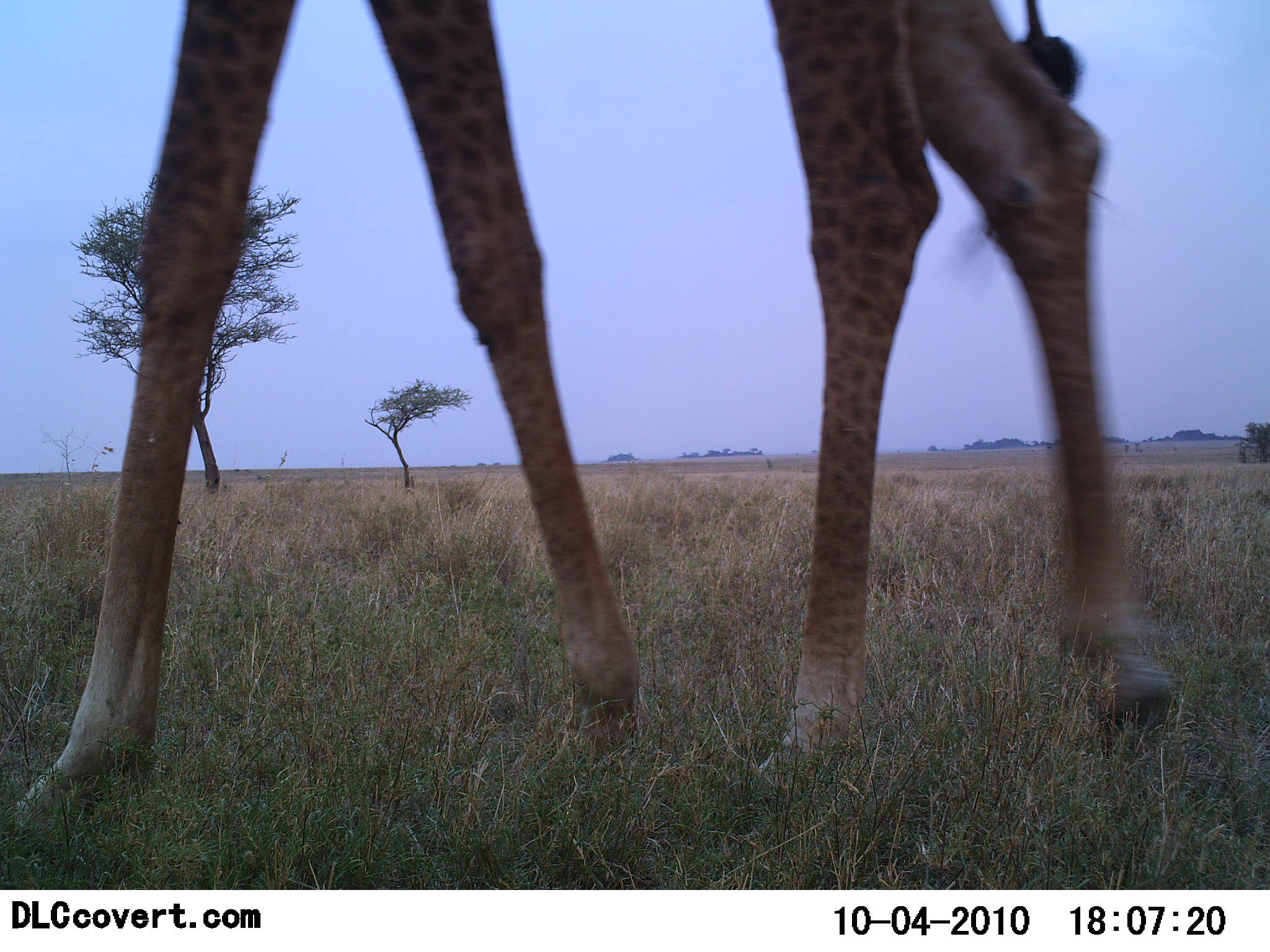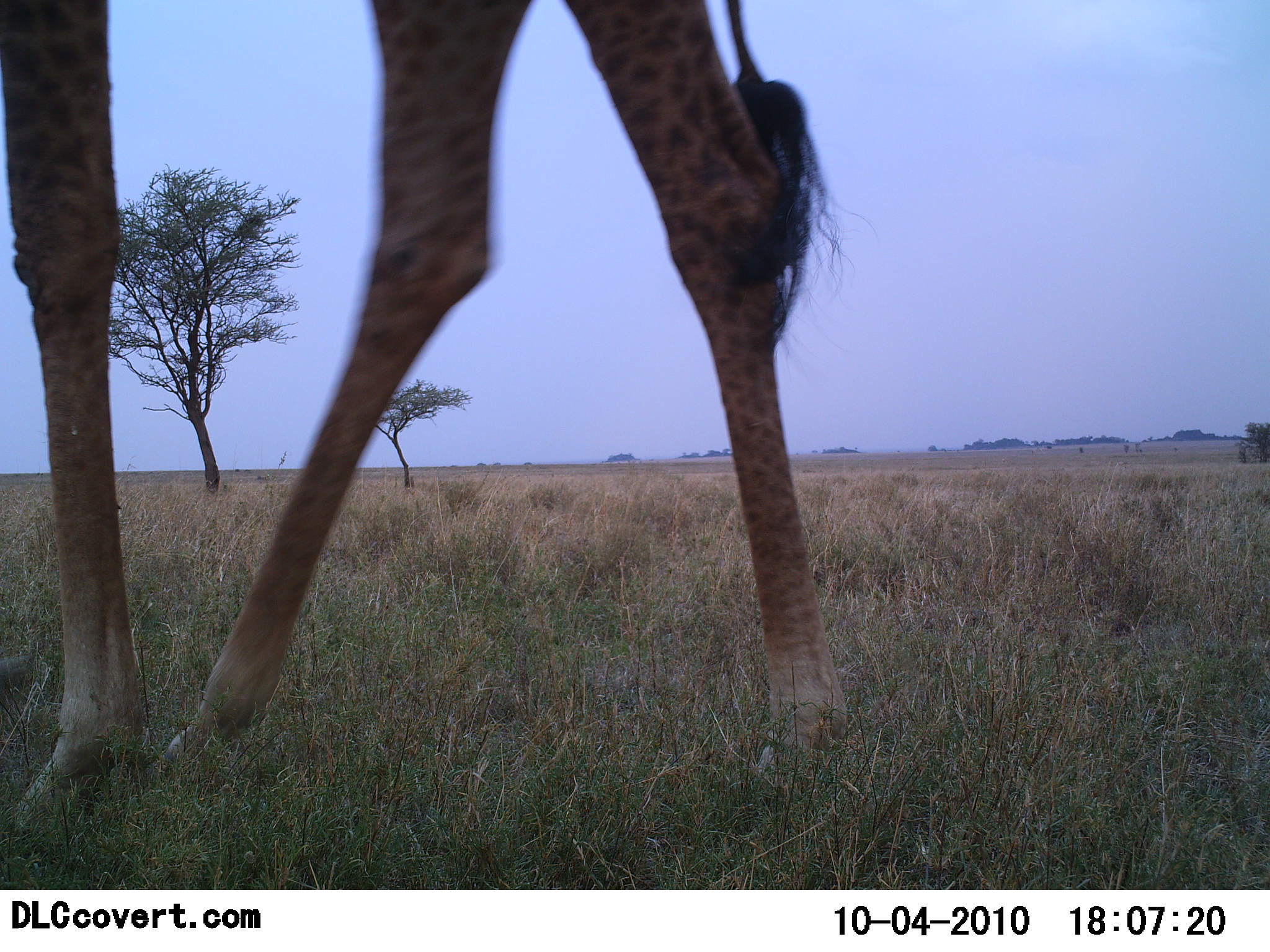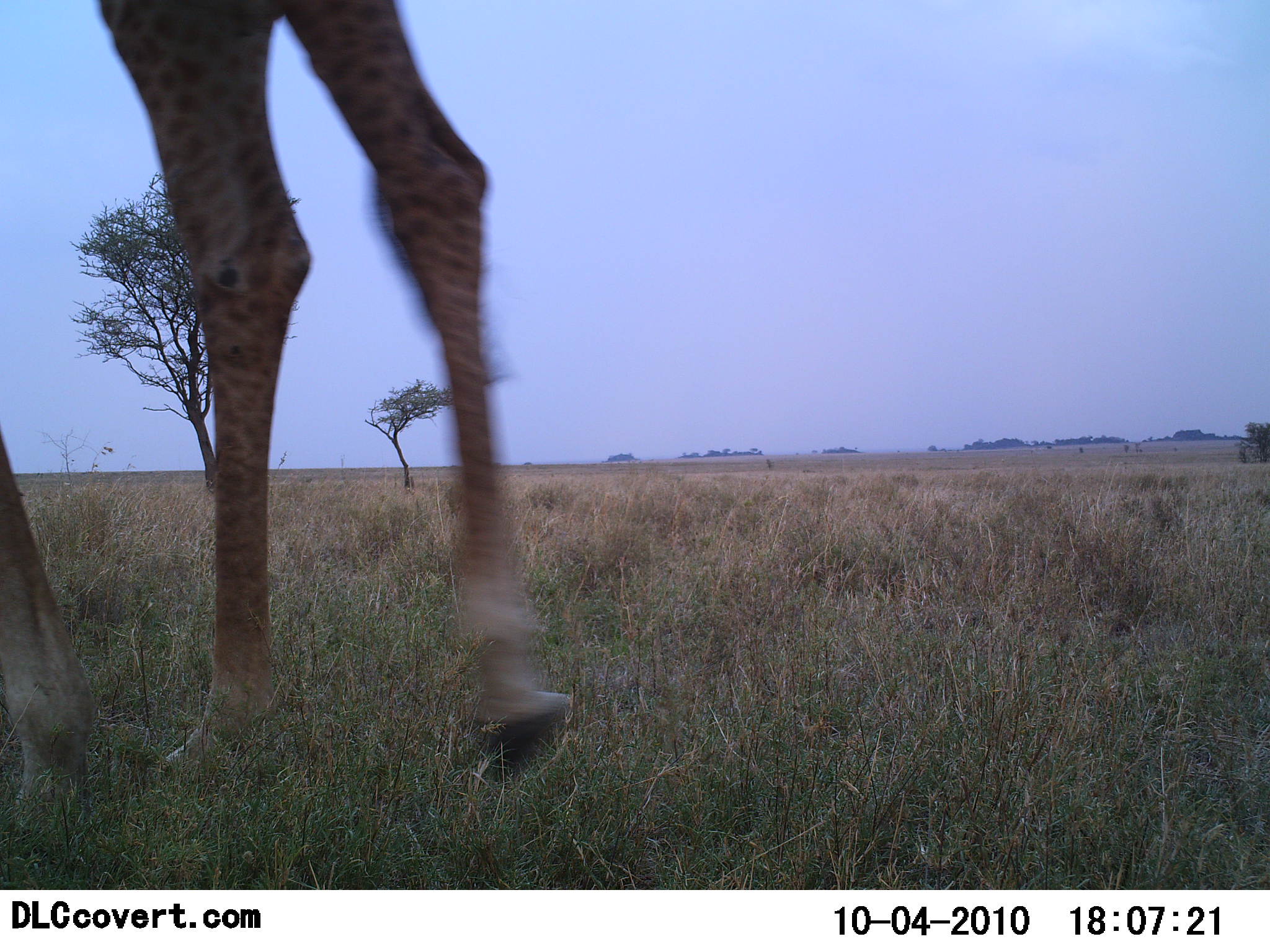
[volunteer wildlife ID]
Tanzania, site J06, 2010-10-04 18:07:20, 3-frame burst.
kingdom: Animalia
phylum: Chordata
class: Mammalia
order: Artiodactyla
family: Giraffidae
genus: Giraffa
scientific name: Giraffa camelopardalis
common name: giraffe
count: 1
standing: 7%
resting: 0%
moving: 93%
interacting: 0%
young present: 0%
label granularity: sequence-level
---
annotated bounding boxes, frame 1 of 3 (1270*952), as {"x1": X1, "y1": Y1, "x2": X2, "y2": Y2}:
animal: {"x1": 13, "y1": 0, "x2": 1171, "y2": 824}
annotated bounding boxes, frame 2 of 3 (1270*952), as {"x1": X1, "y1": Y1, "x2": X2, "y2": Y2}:
animal: {"x1": 0, "y1": 1, "x2": 855, "y2": 835}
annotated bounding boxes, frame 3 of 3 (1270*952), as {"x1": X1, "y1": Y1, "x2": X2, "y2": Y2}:
animal: {"x1": 0, "y1": 1, "x2": 576, "y2": 824}